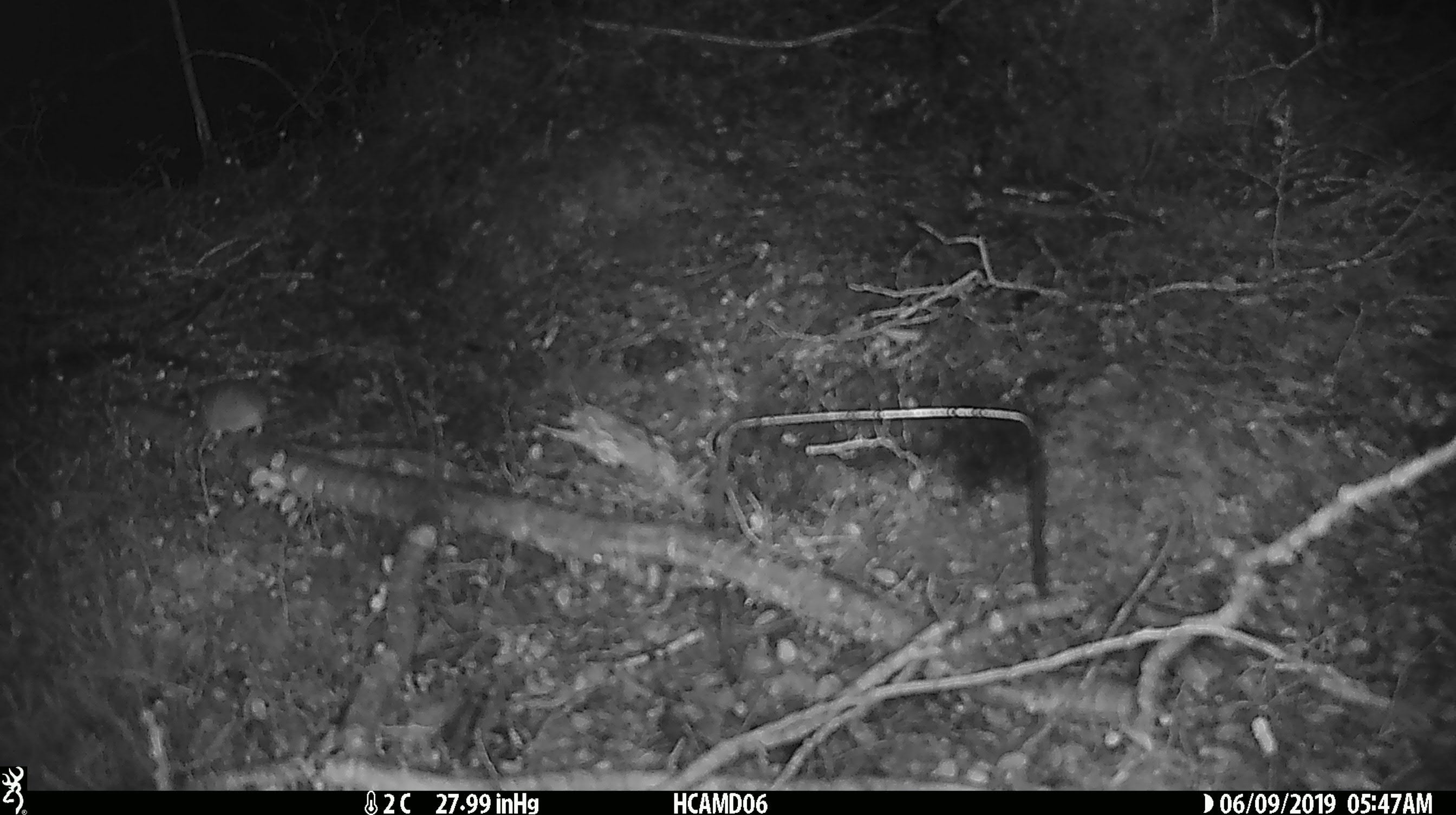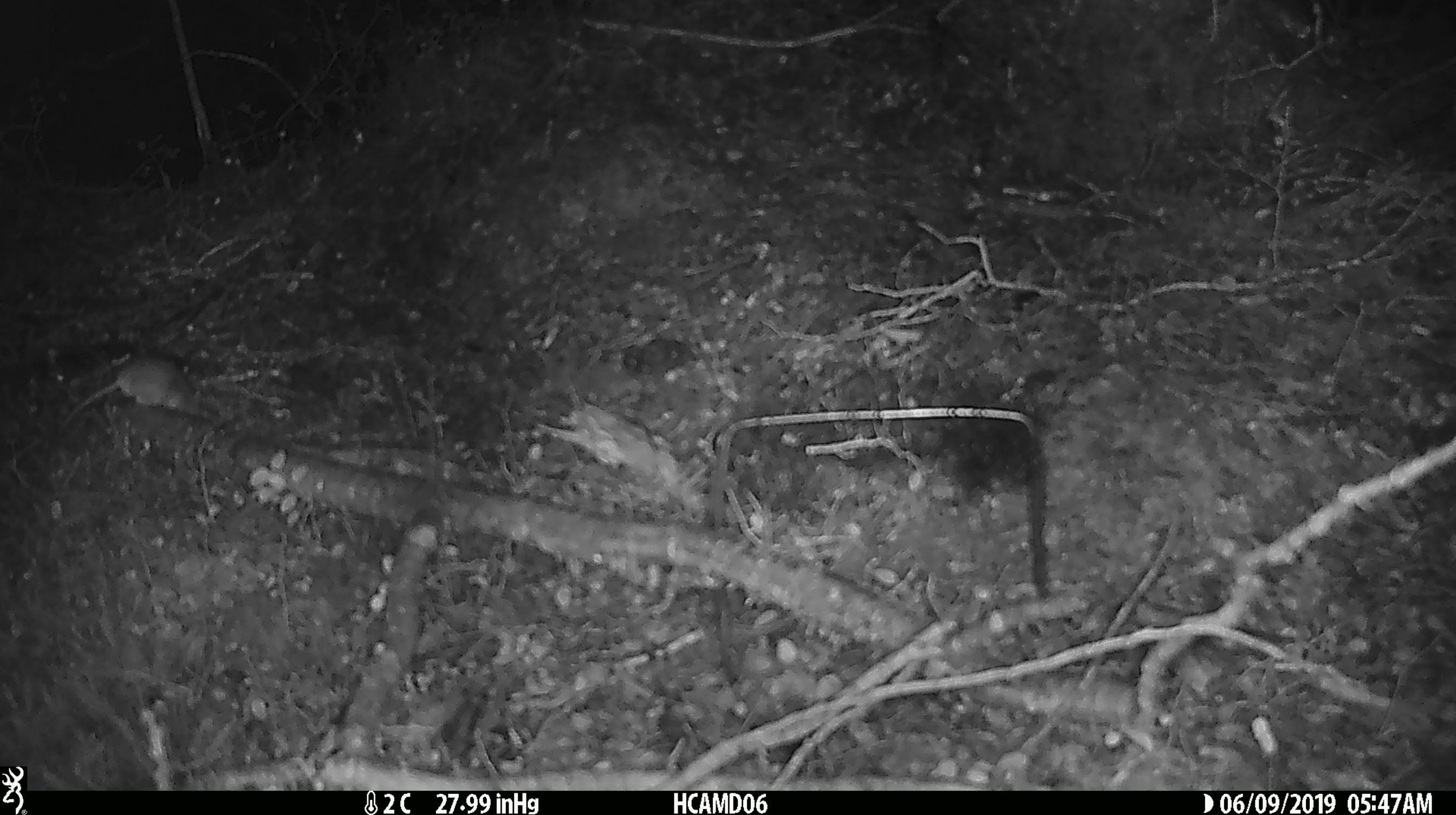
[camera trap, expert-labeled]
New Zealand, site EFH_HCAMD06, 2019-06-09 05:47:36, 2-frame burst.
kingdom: Animalia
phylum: Chordata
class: Mammalia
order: Rodentia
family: Muridae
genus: Mus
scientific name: Mus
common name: mouse